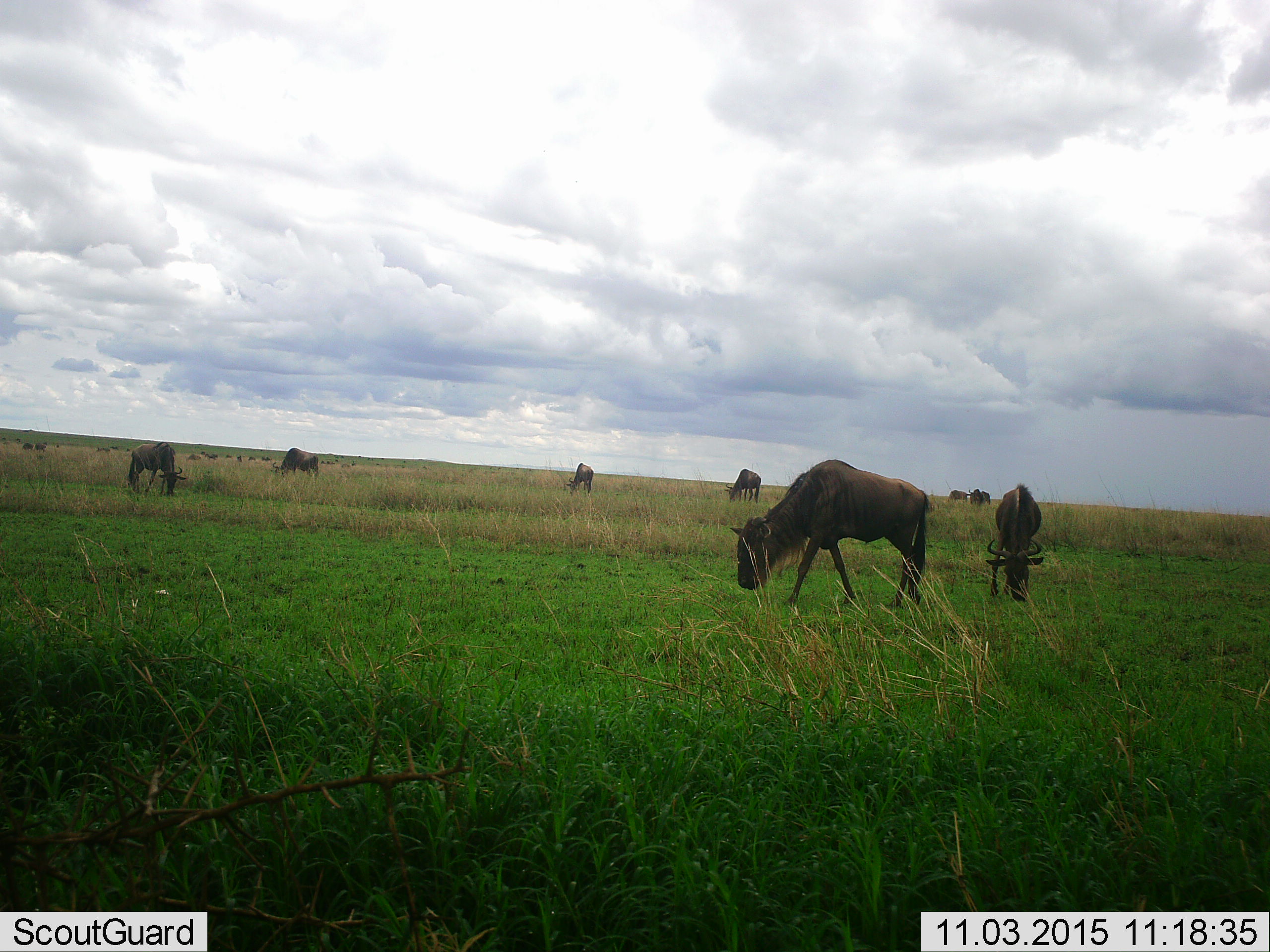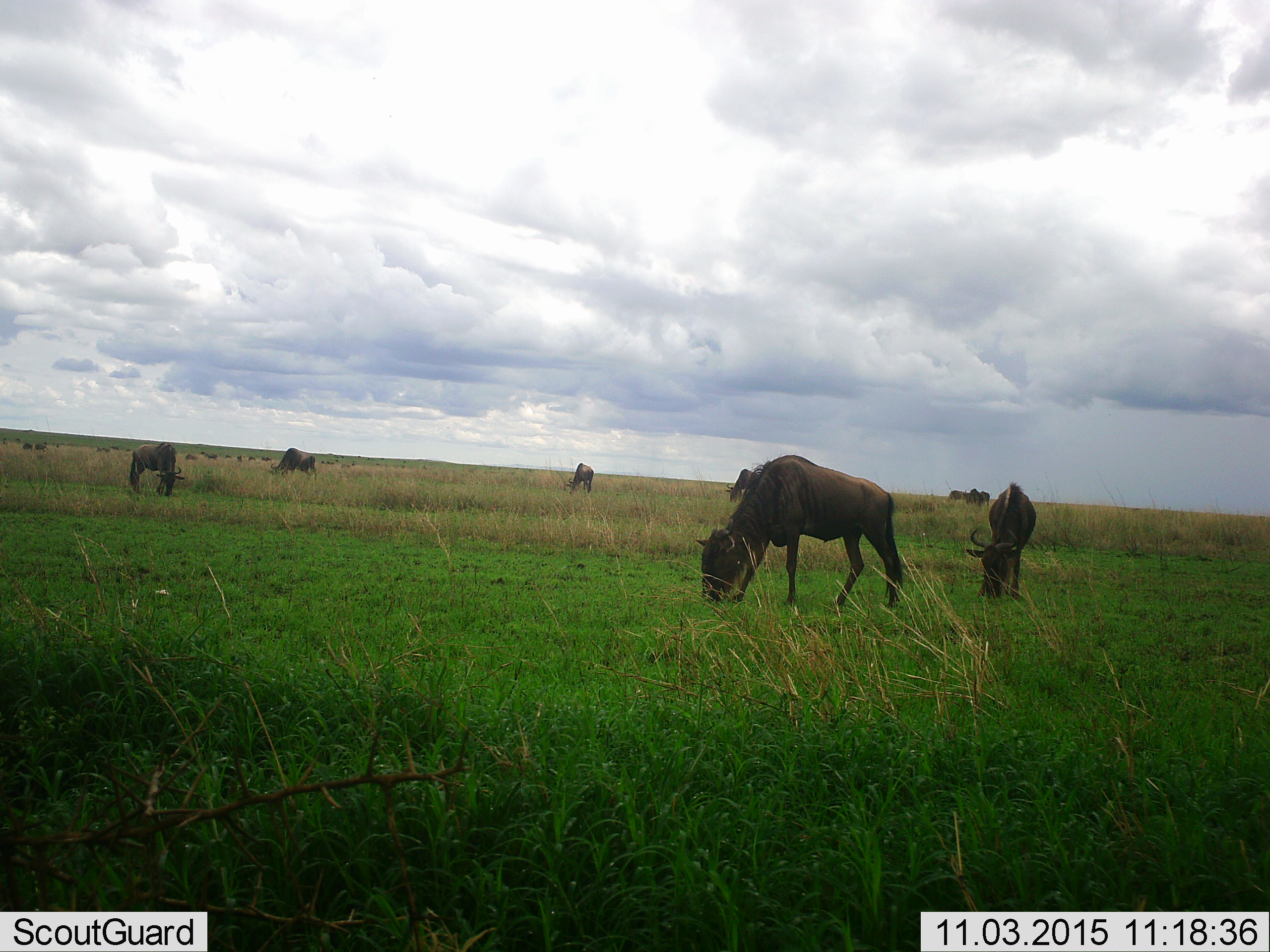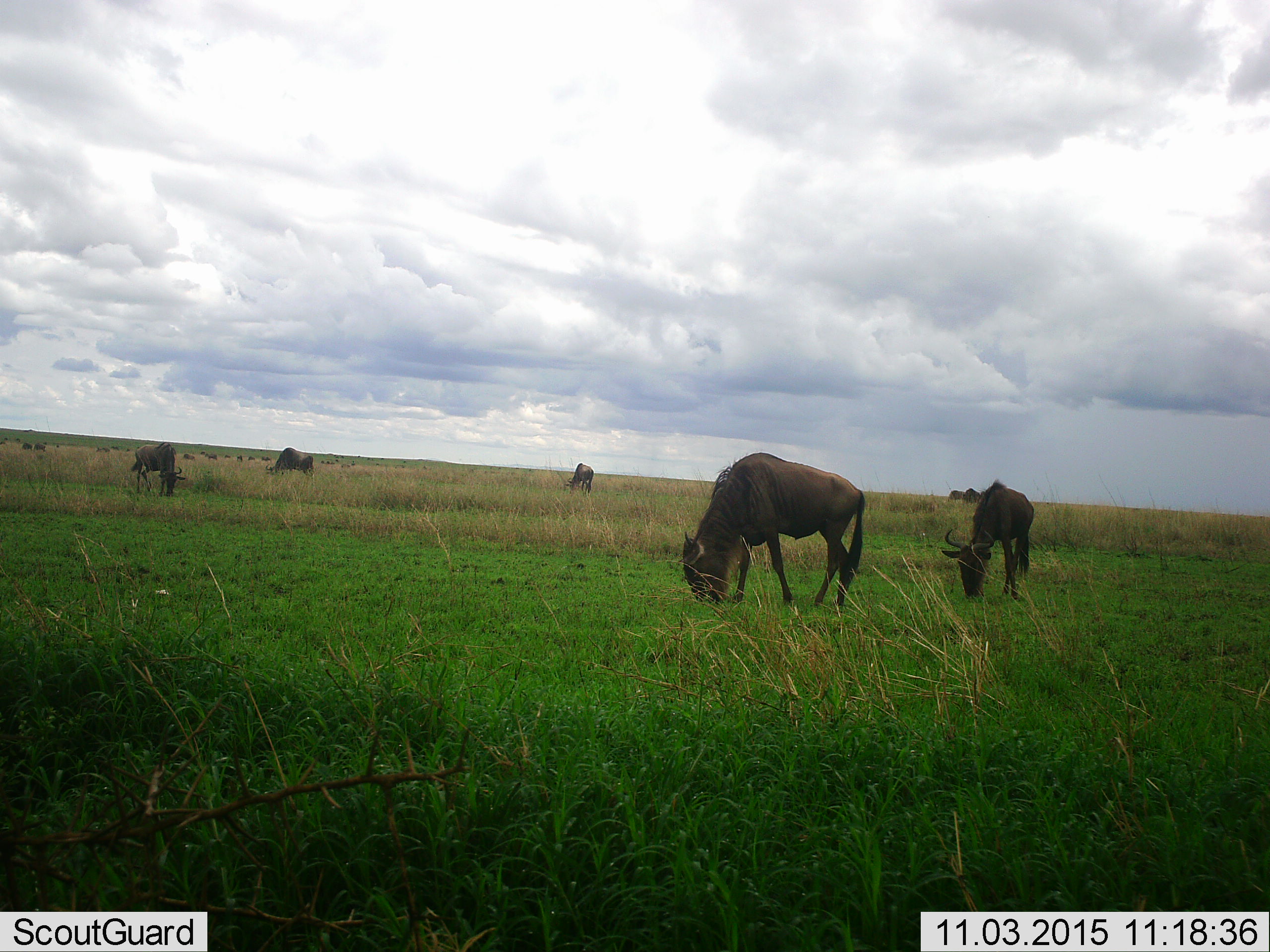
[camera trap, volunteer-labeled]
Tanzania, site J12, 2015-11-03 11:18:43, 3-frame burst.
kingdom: Animalia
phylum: Chordata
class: Mammalia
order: Artiodactyla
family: Bovidae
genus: Connochaetes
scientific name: Connochaetes taurinus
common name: blue wildebeest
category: wildebeest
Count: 11-50.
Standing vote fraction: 25%.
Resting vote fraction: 12%.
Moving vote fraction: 38%.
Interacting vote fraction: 12%.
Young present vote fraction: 0%.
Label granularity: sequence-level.